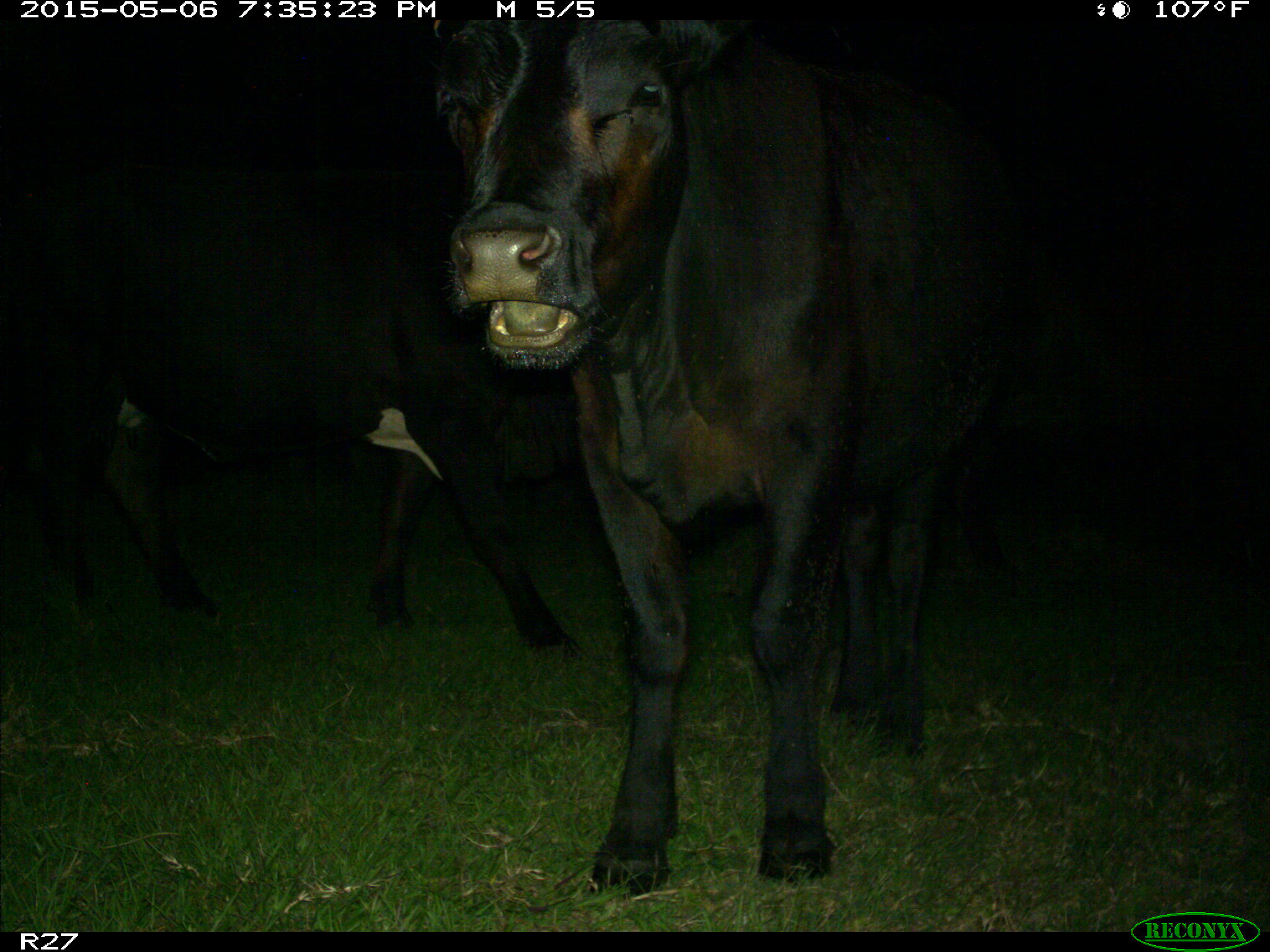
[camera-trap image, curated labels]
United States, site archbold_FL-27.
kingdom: Animalia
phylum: Chordata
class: Mammalia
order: Artiodactyla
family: Bovidae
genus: Bos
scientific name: Bos taurus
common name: domestic cow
Bos taurus (domestic cow).